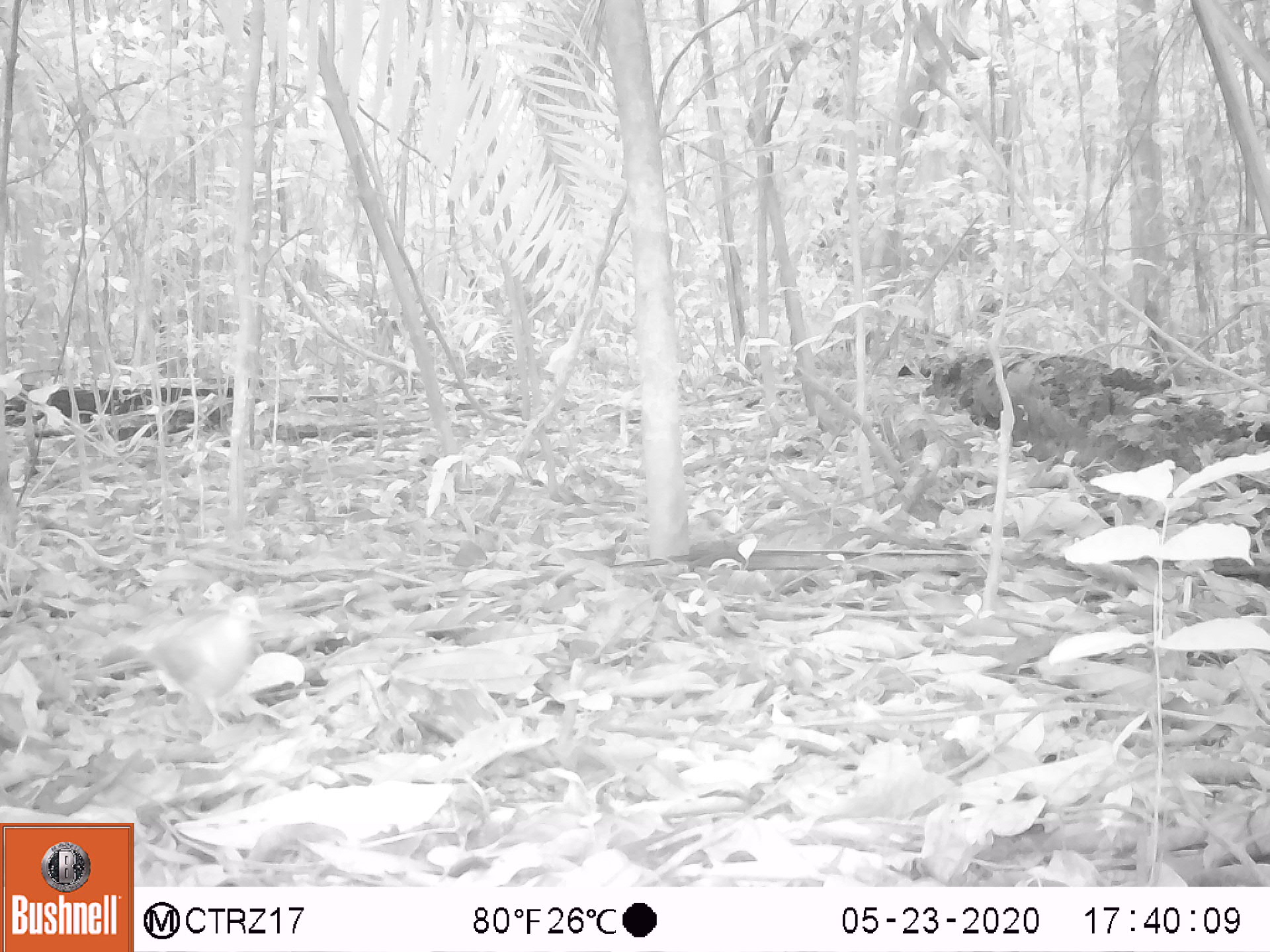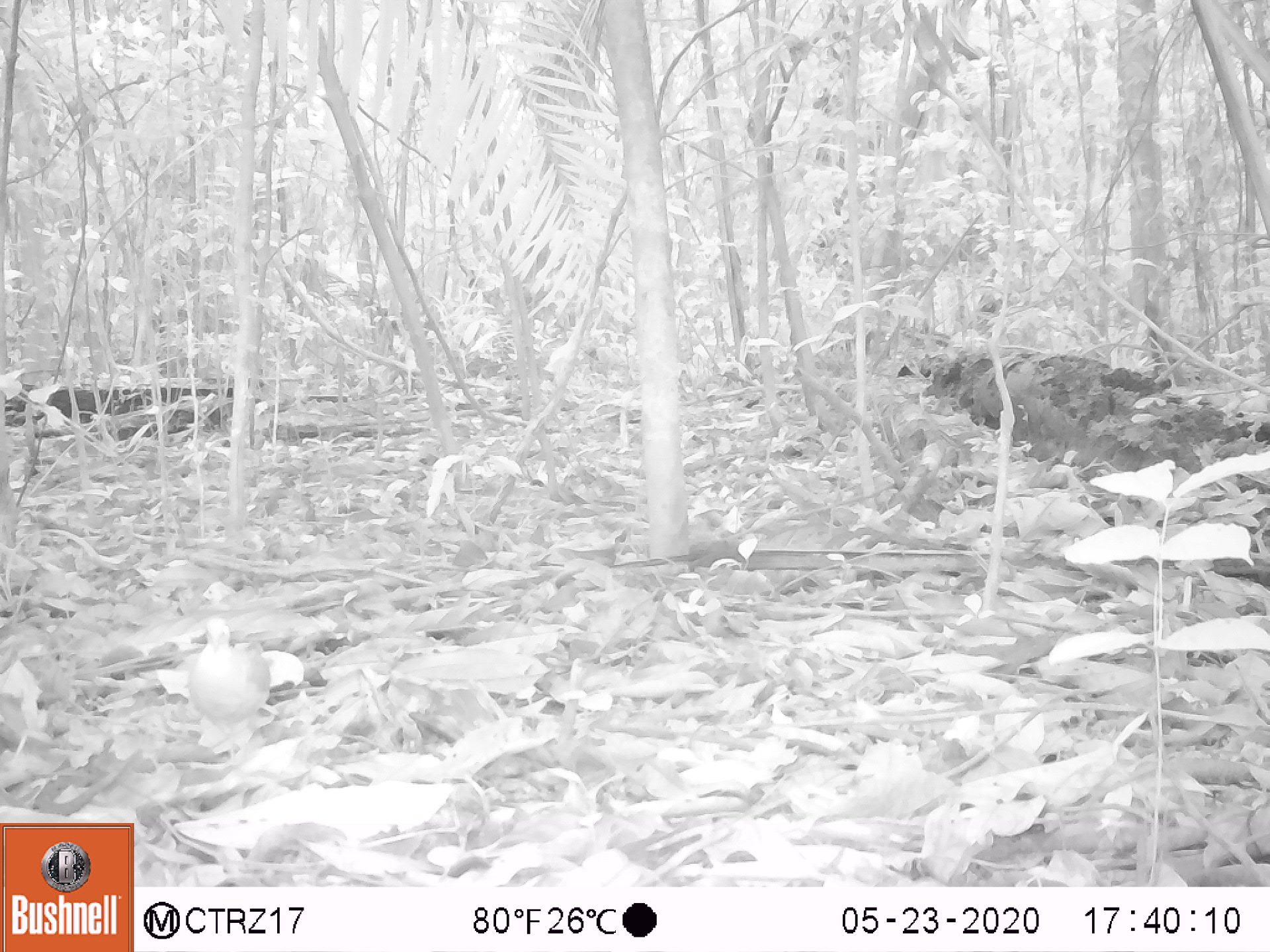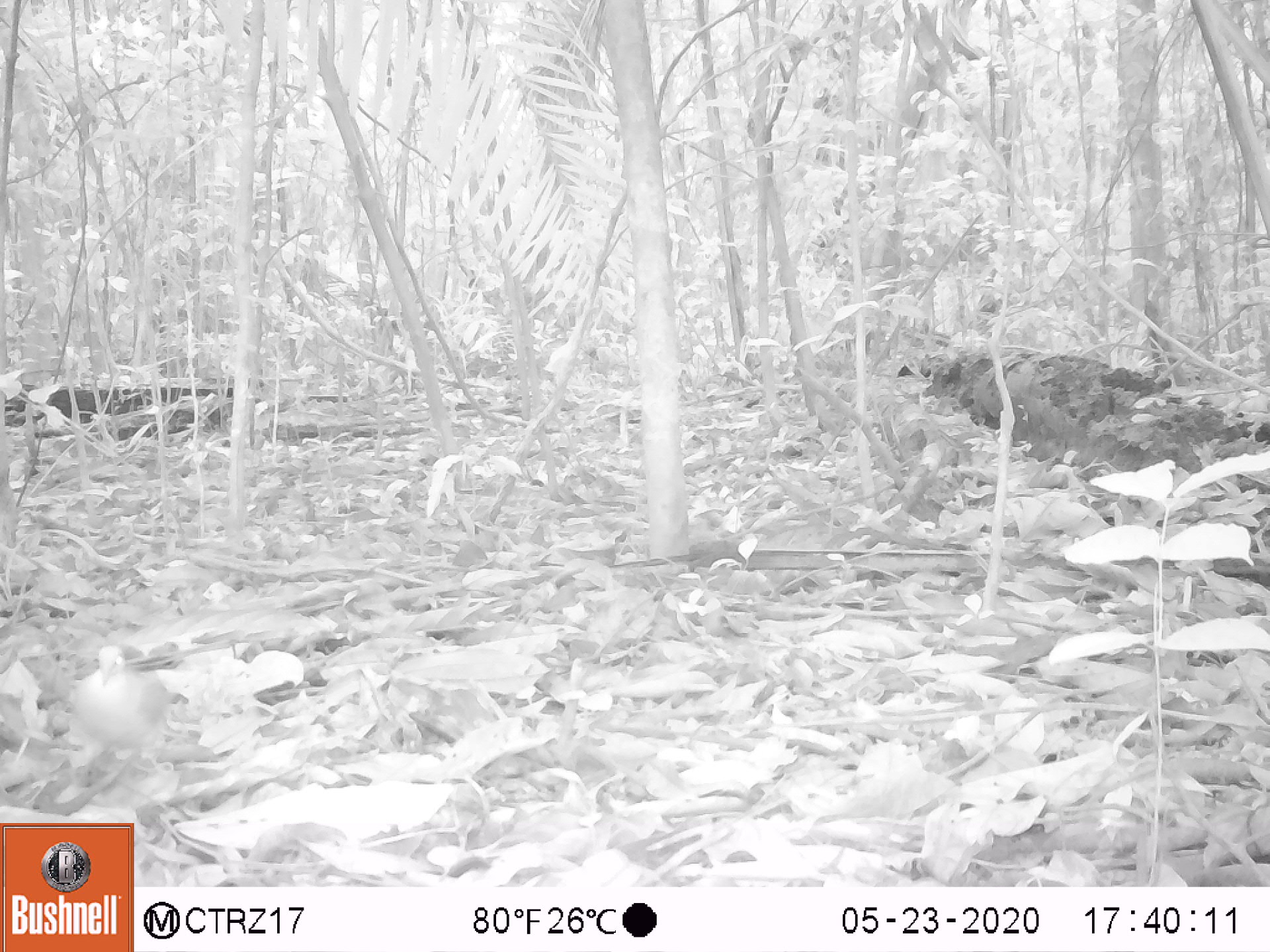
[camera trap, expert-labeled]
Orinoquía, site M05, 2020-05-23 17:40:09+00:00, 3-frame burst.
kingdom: Animalia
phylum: Chordata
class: Aves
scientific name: Aves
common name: bird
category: unknown bird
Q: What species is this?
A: Unknown bird (bird) (Aves).